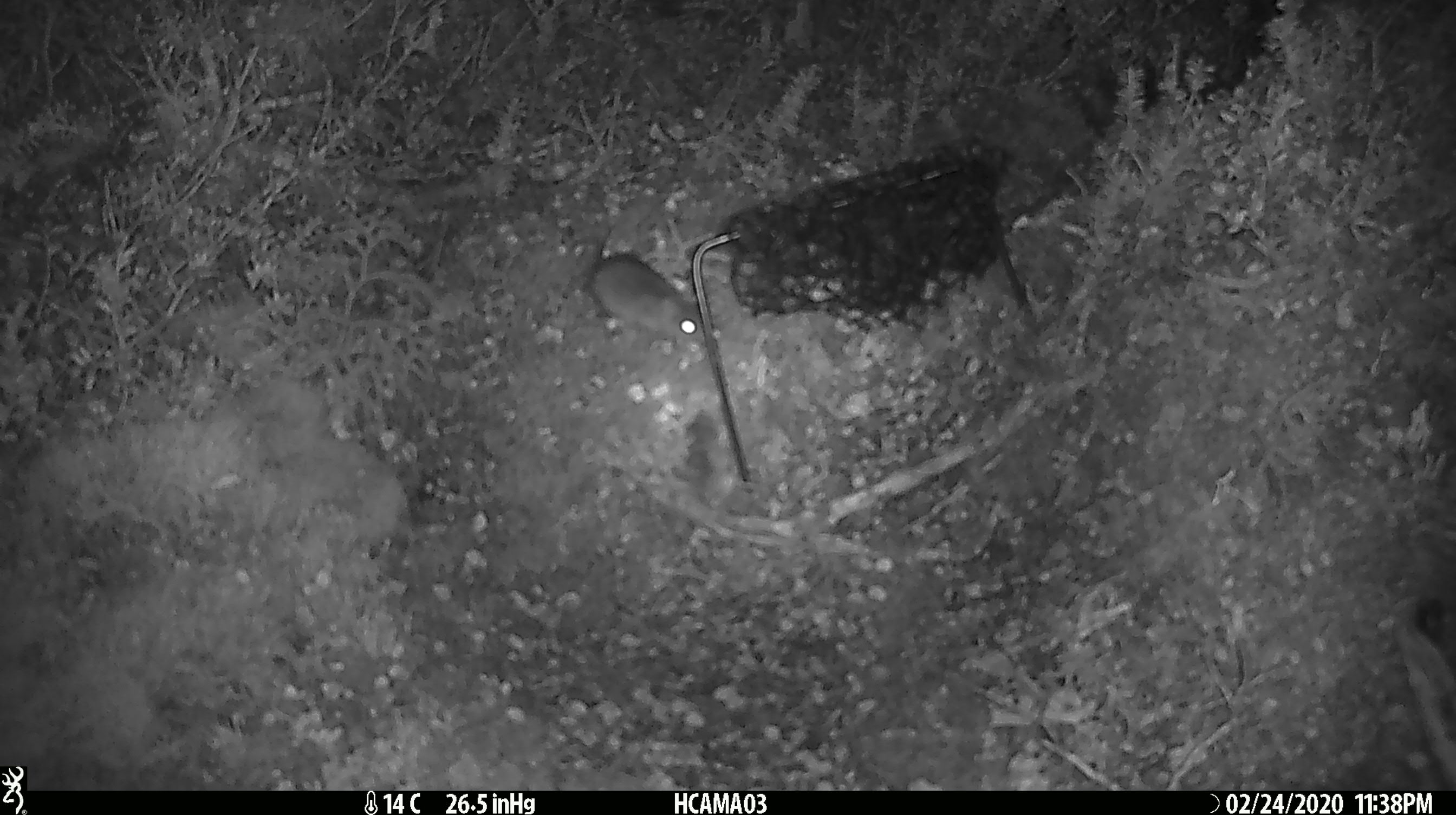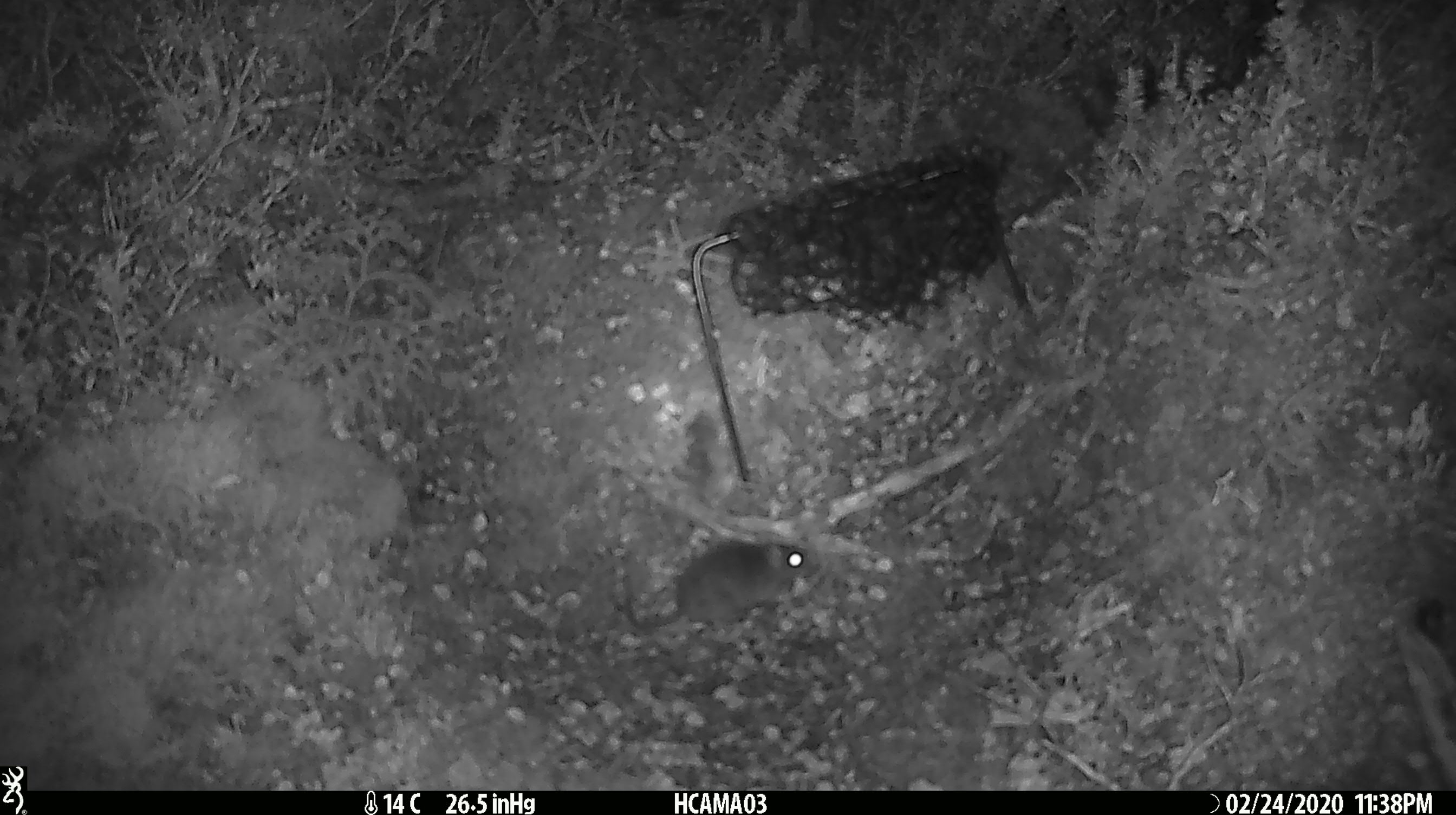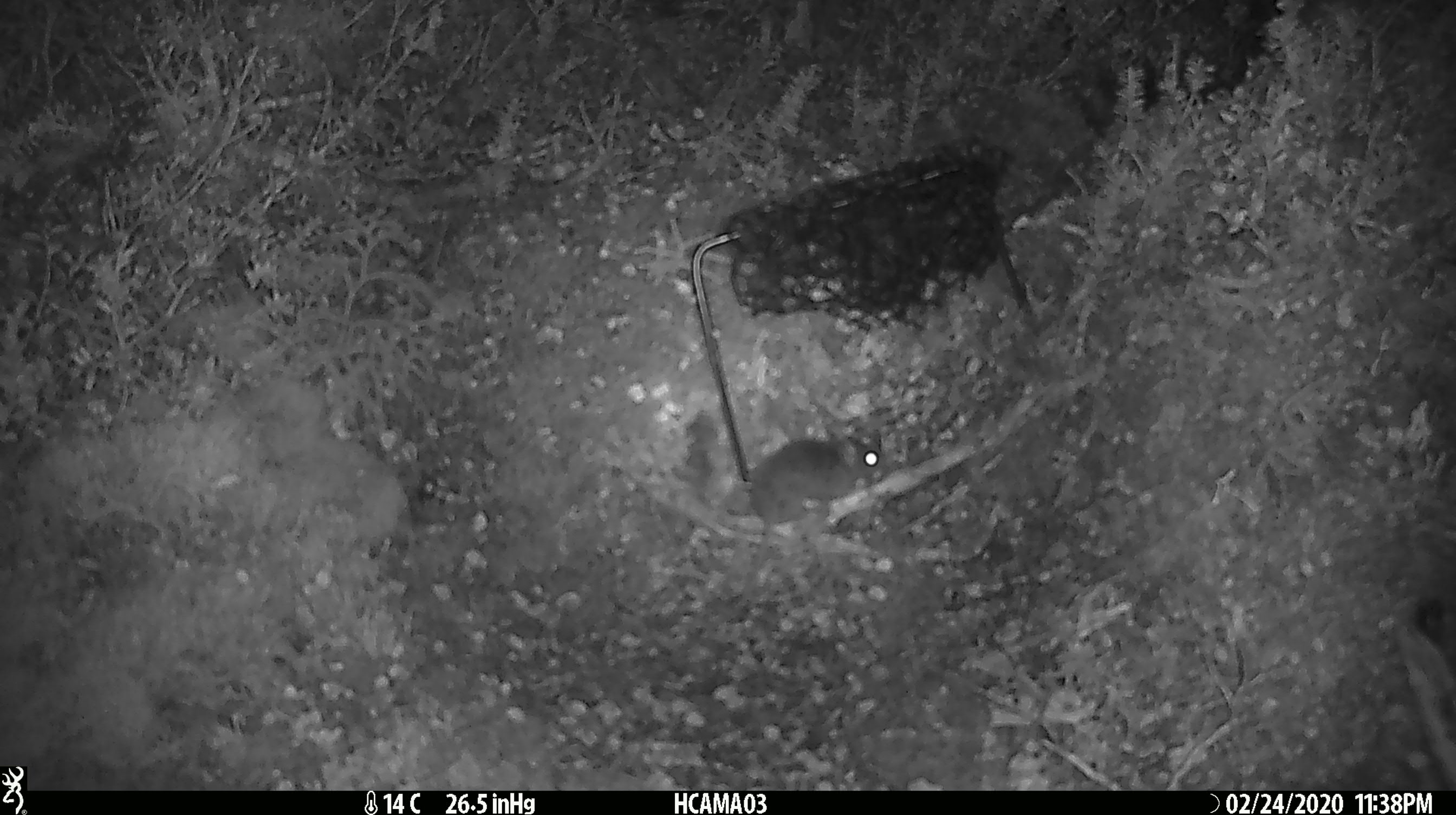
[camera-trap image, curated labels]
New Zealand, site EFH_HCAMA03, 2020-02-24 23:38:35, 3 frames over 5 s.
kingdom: Animalia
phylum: Chordata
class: Mammalia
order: Rodentia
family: Muridae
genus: Mus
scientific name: Mus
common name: mouse